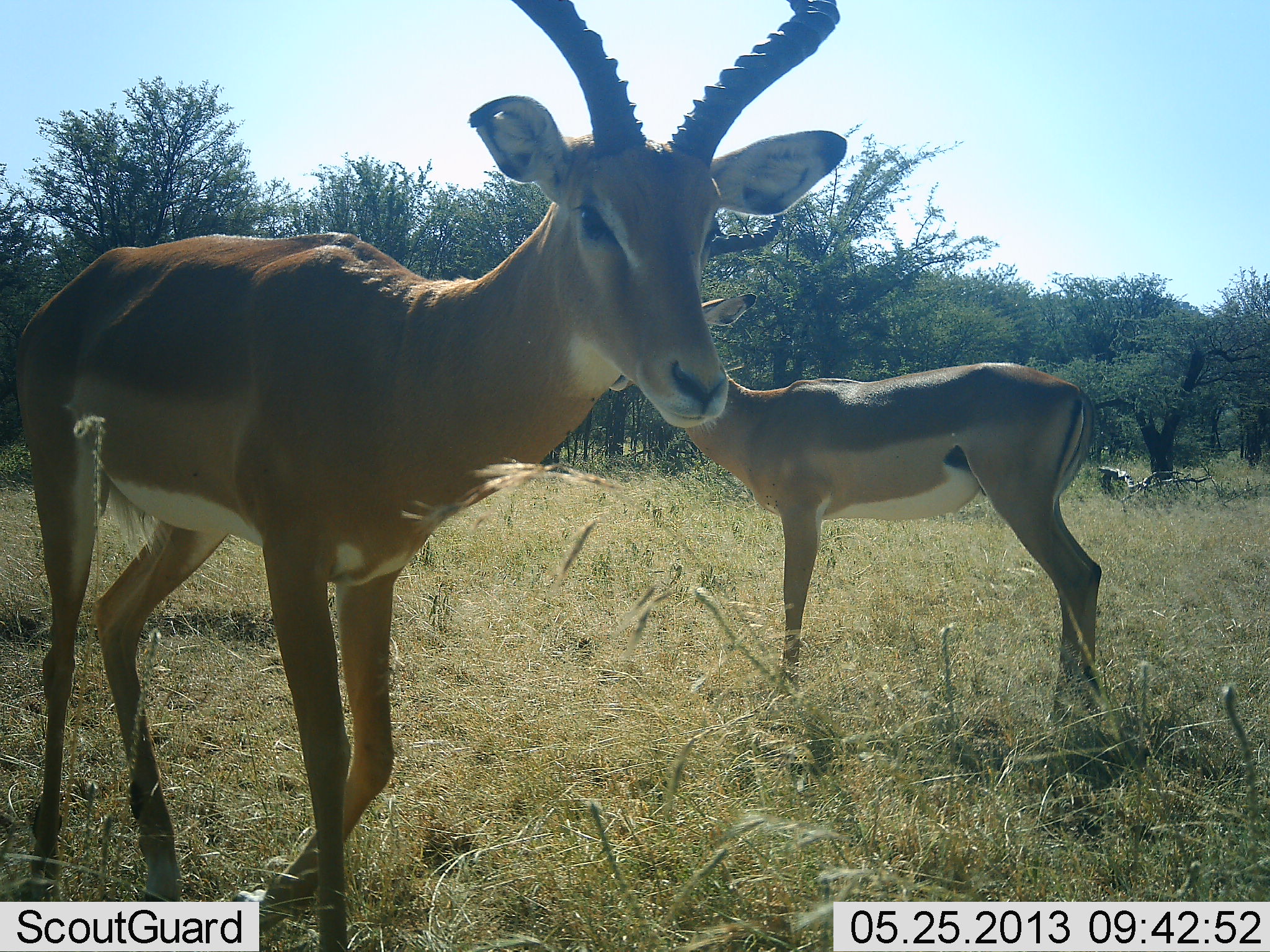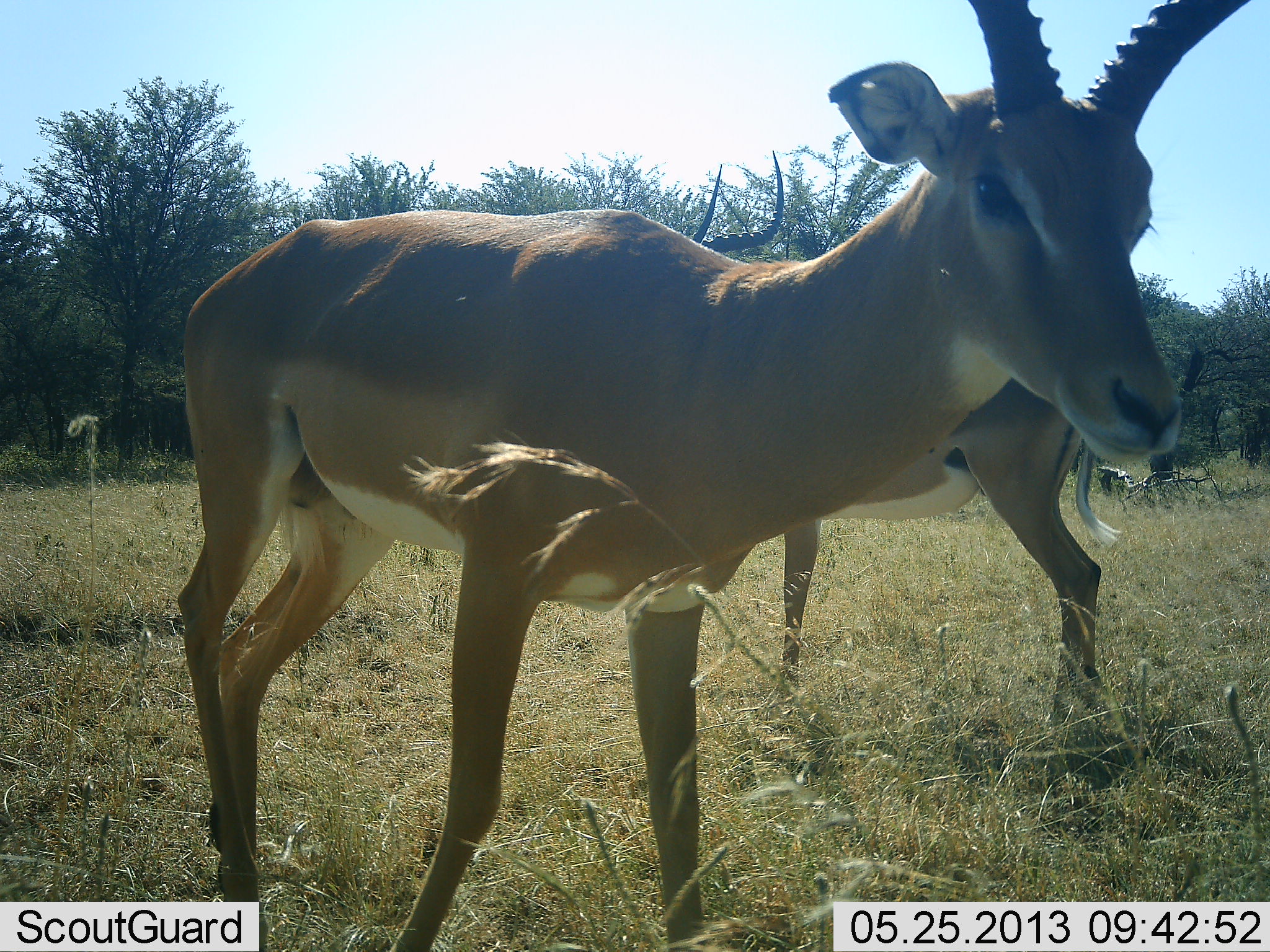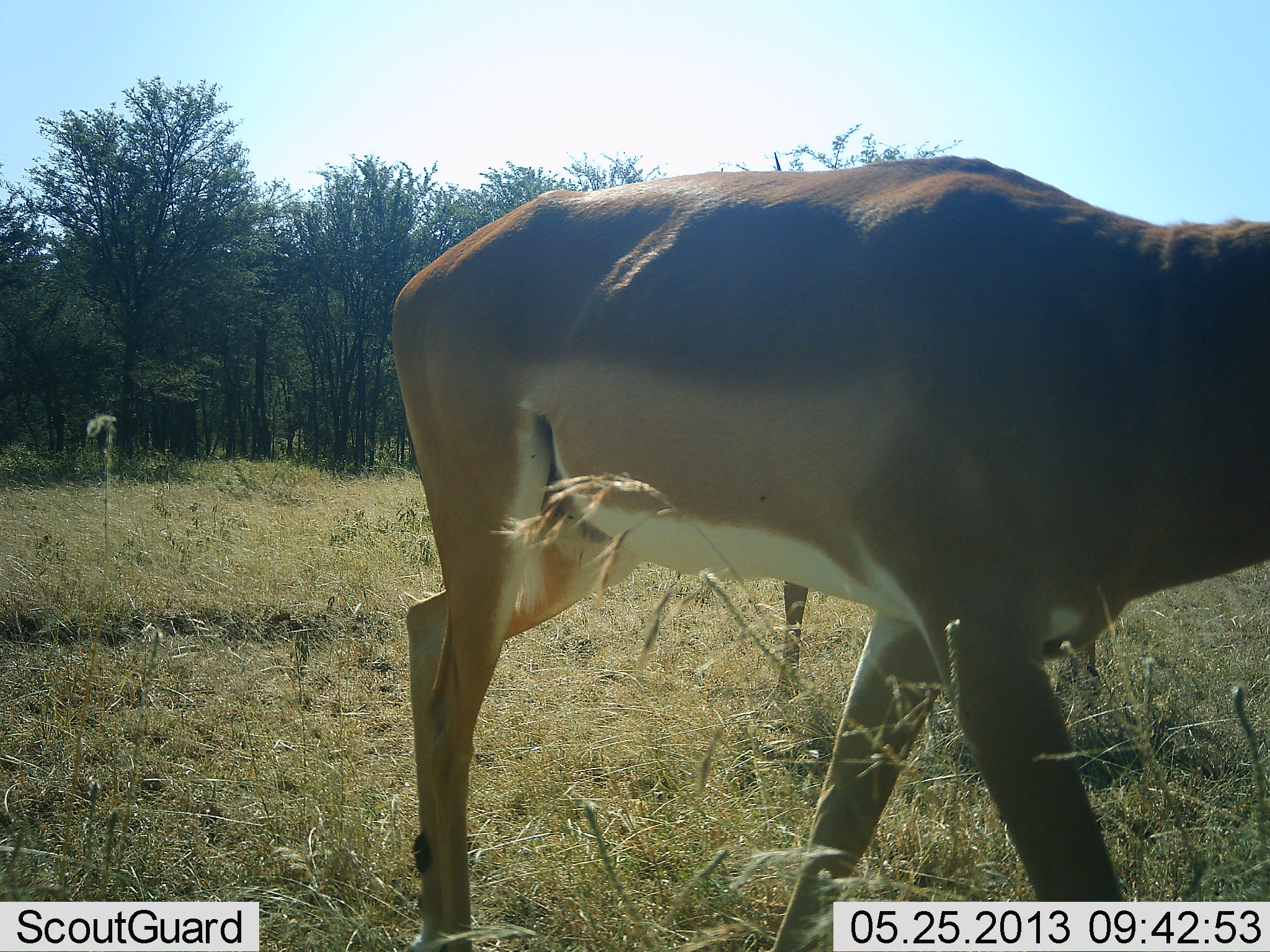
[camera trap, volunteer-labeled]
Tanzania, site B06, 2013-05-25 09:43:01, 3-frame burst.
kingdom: Animalia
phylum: Chordata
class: Mammalia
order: Artiodactyla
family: Bovidae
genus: Aepyceros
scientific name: Aepyceros melampus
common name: impala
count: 2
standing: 94%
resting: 6%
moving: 69%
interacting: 0%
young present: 0%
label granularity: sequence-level